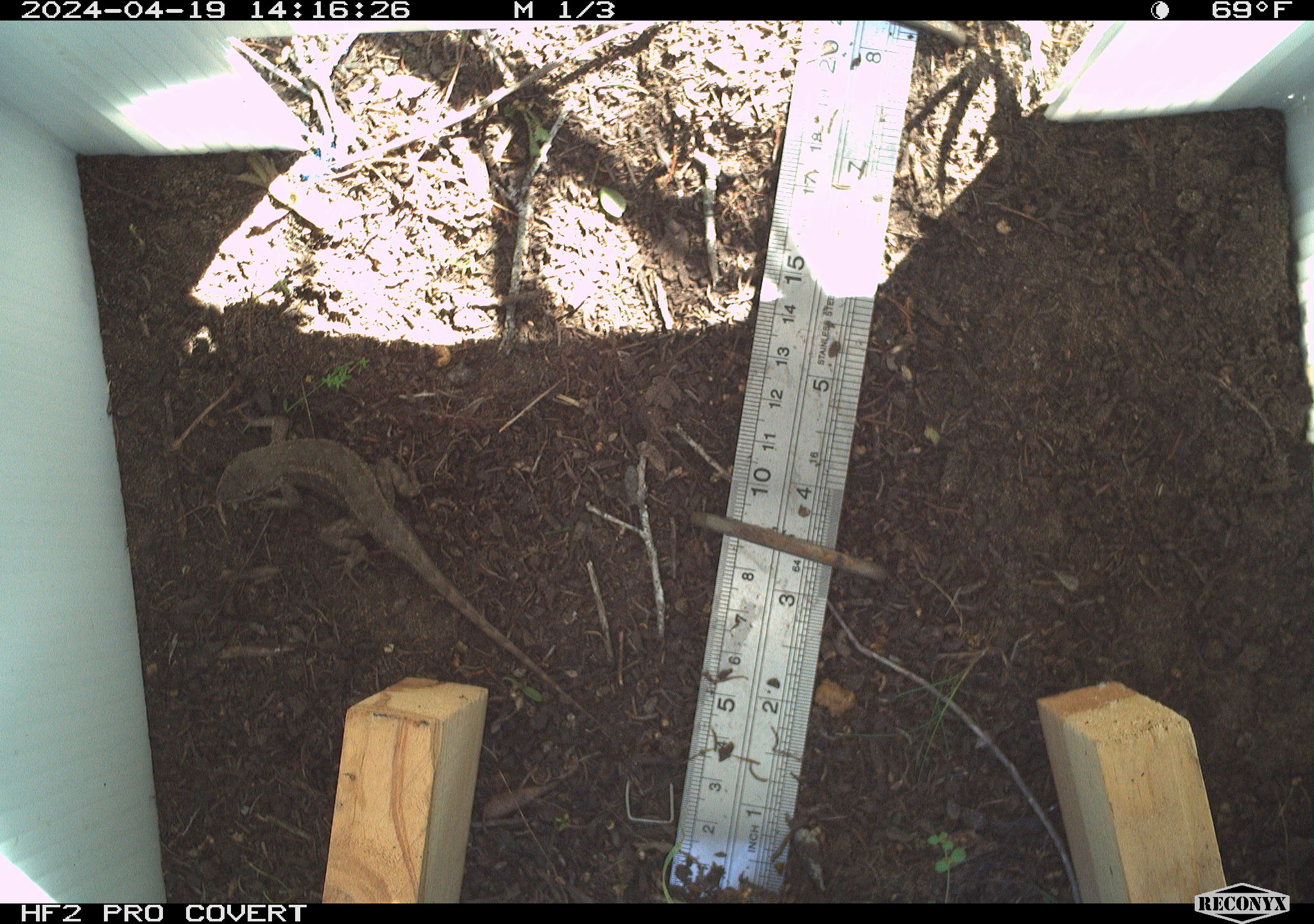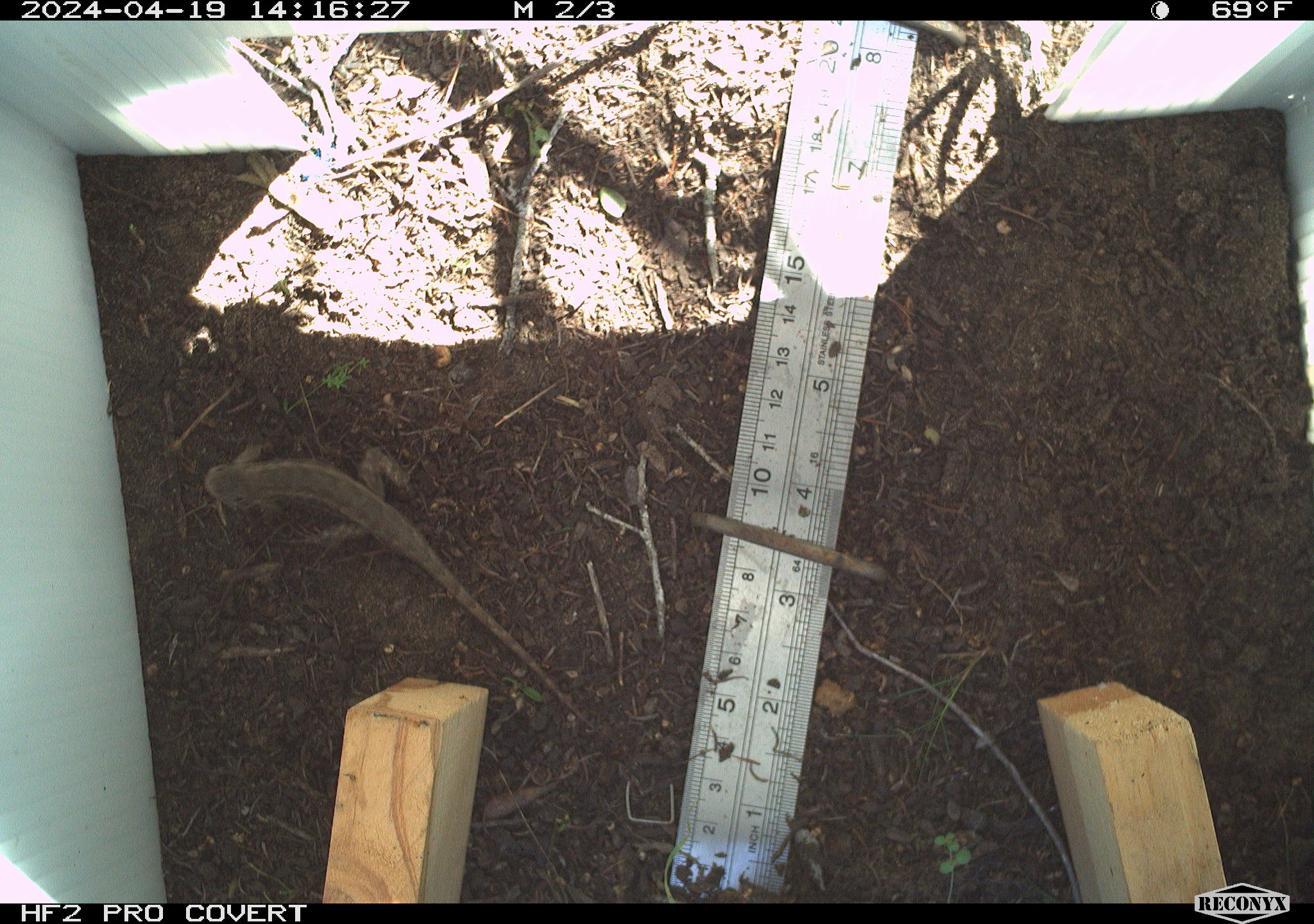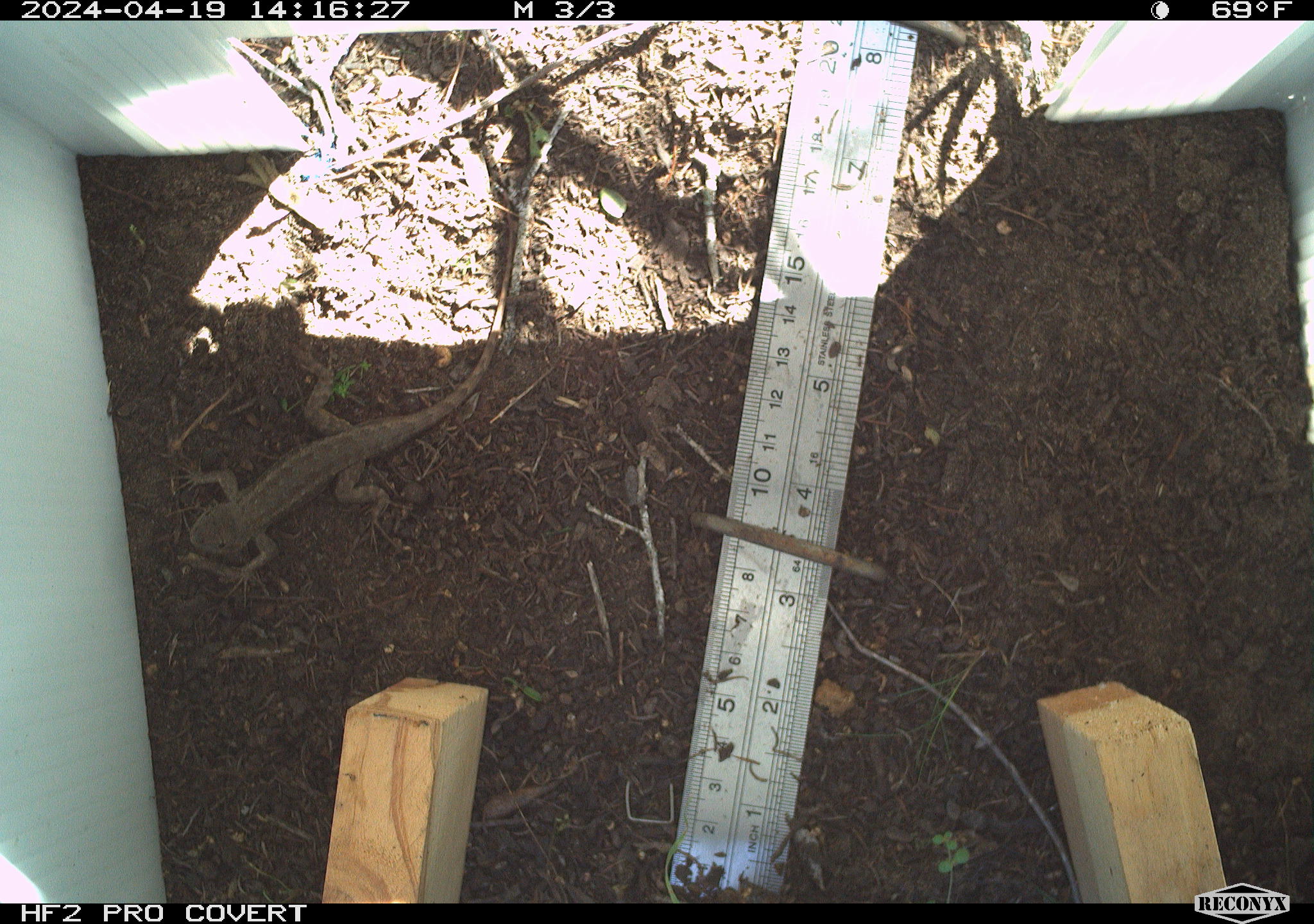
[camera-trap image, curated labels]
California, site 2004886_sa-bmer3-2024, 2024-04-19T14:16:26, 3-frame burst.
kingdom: Animalia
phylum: Chordata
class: Reptilia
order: Squamata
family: Phrynosomatidae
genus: Sceloporus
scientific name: Sceloporus occidentalis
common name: western fence lizard